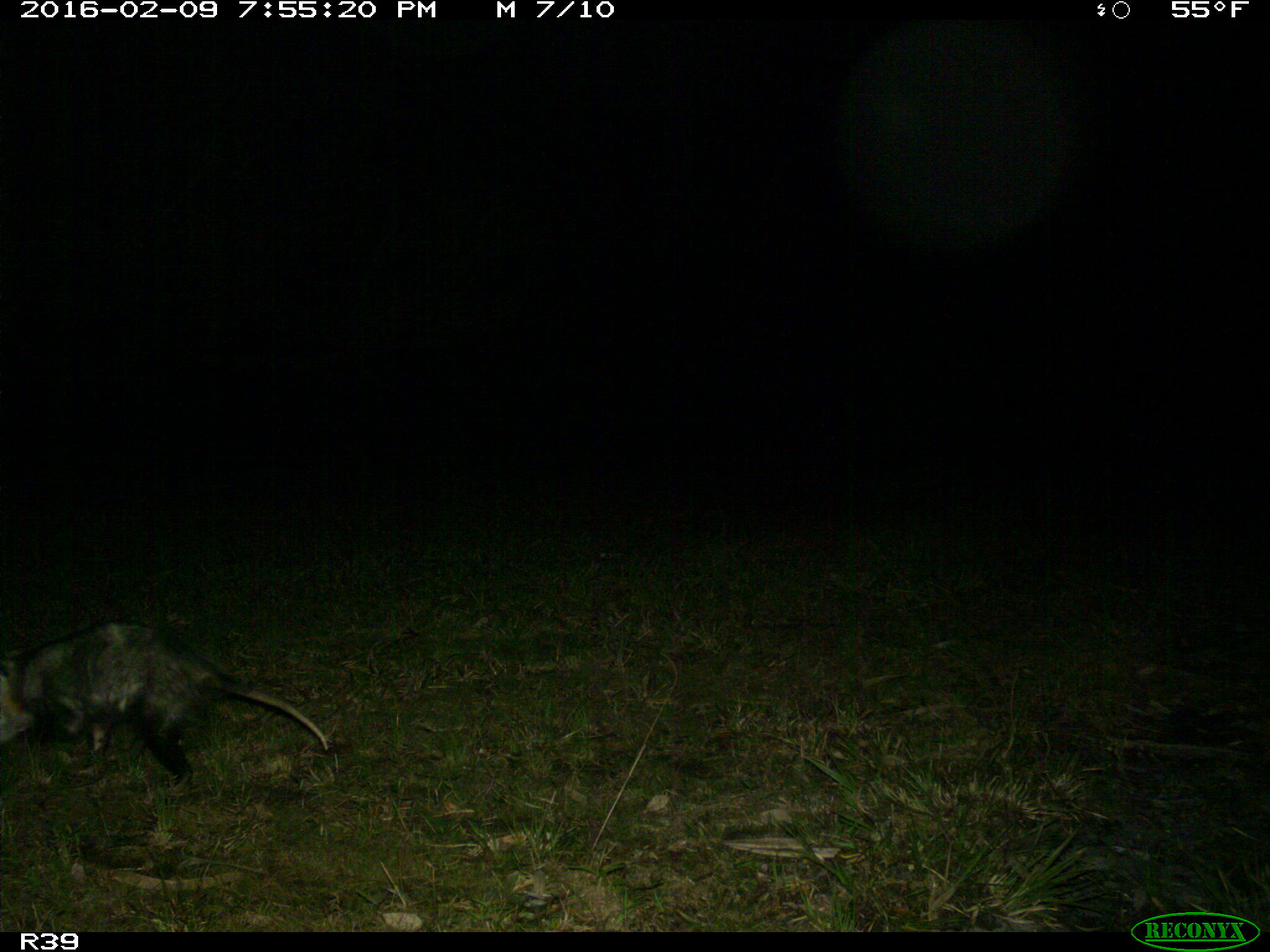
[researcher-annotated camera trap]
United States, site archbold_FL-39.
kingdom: Animalia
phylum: Chordata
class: Mammalia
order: Didelphimorphia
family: Didelphidae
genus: Didelphis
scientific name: Didelphis virginiana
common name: virginia opossum